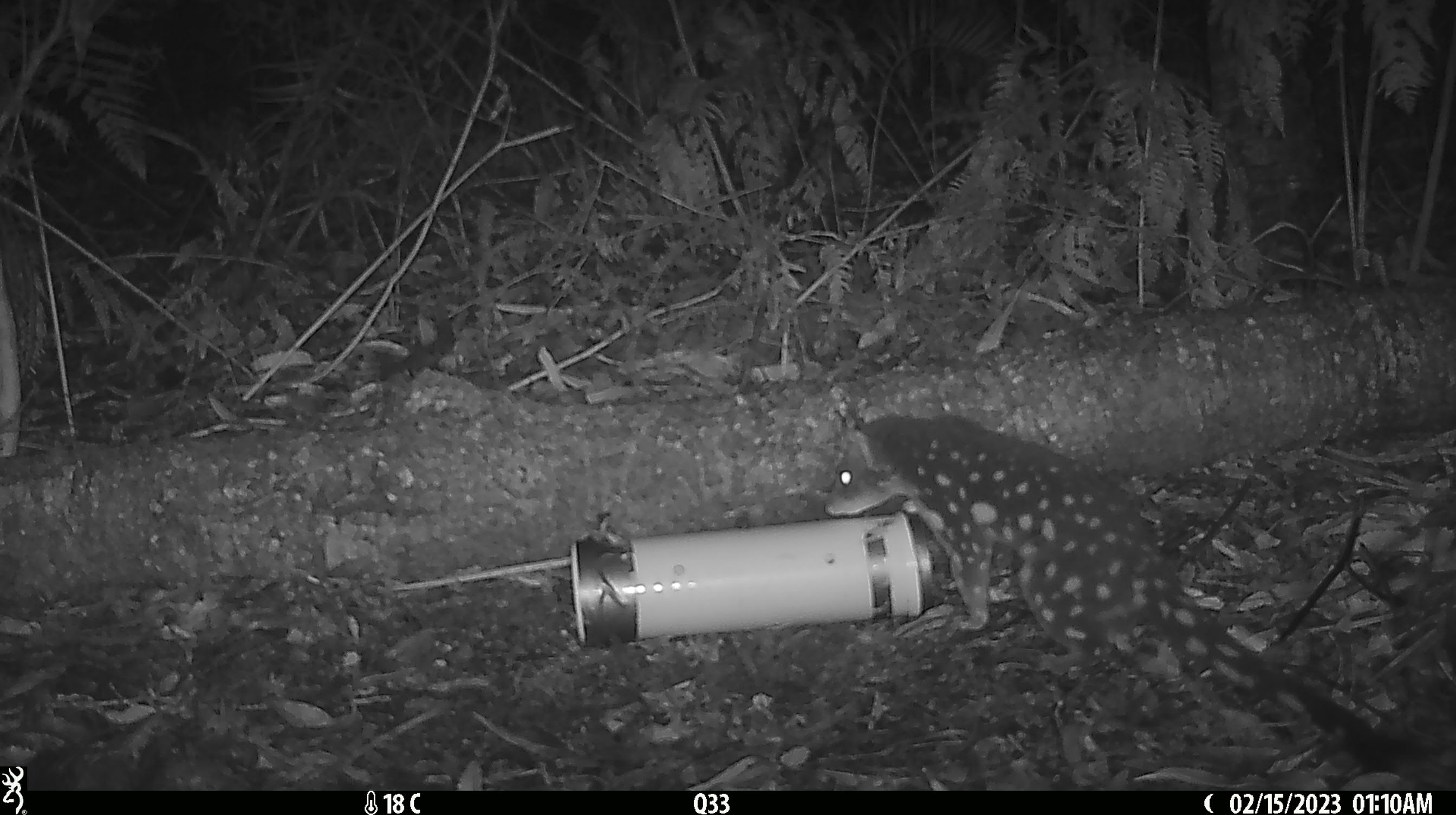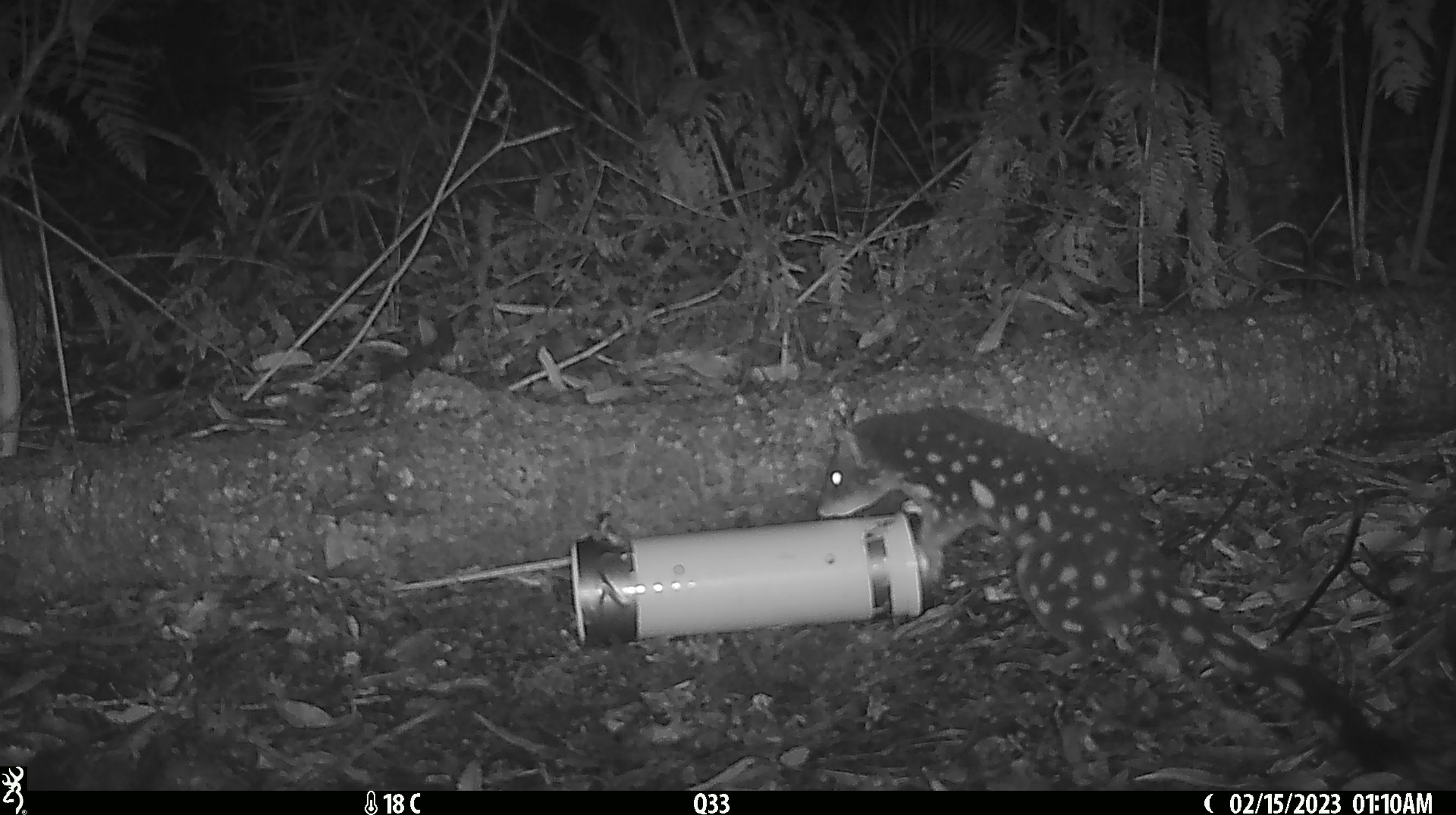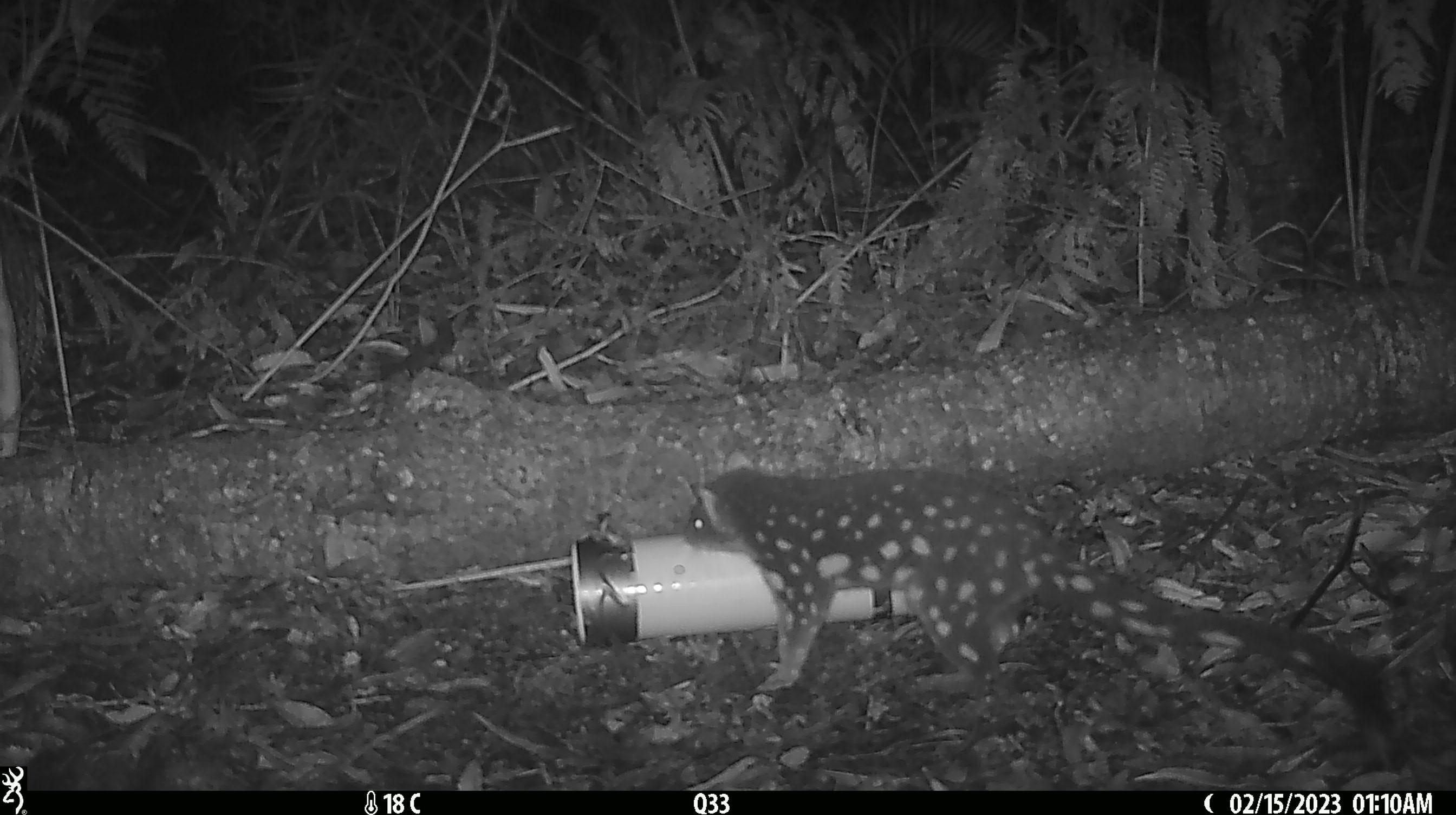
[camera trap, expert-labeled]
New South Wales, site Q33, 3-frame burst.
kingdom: Animalia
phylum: Chordata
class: Mammalia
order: Dasyuromorphia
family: Dasyuridae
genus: Dasyurus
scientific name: Dasyurus maculatus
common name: spotted-tailed quoll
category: quoll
Quoll (spotted-tailed quoll) (Dasyurus maculatus).